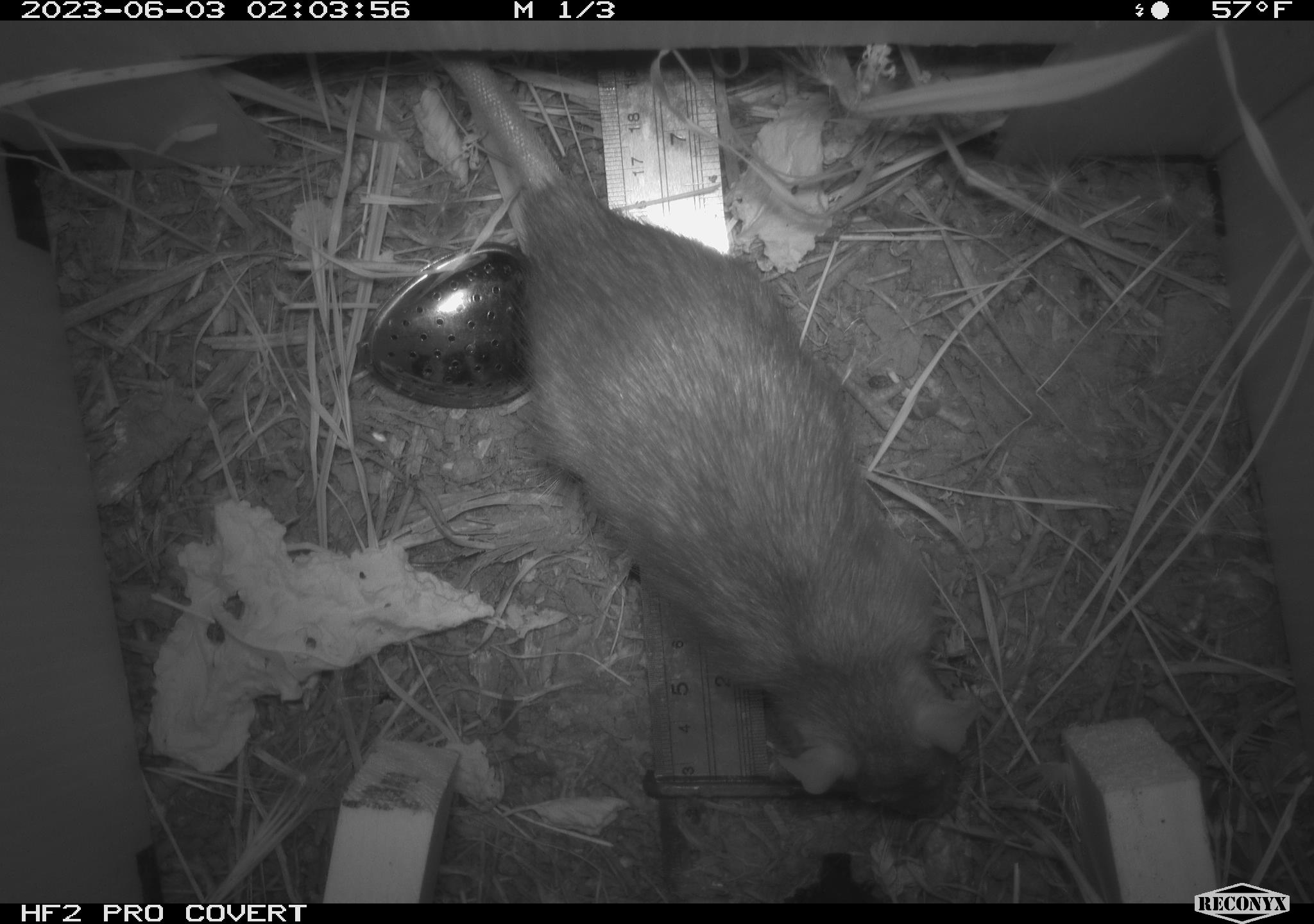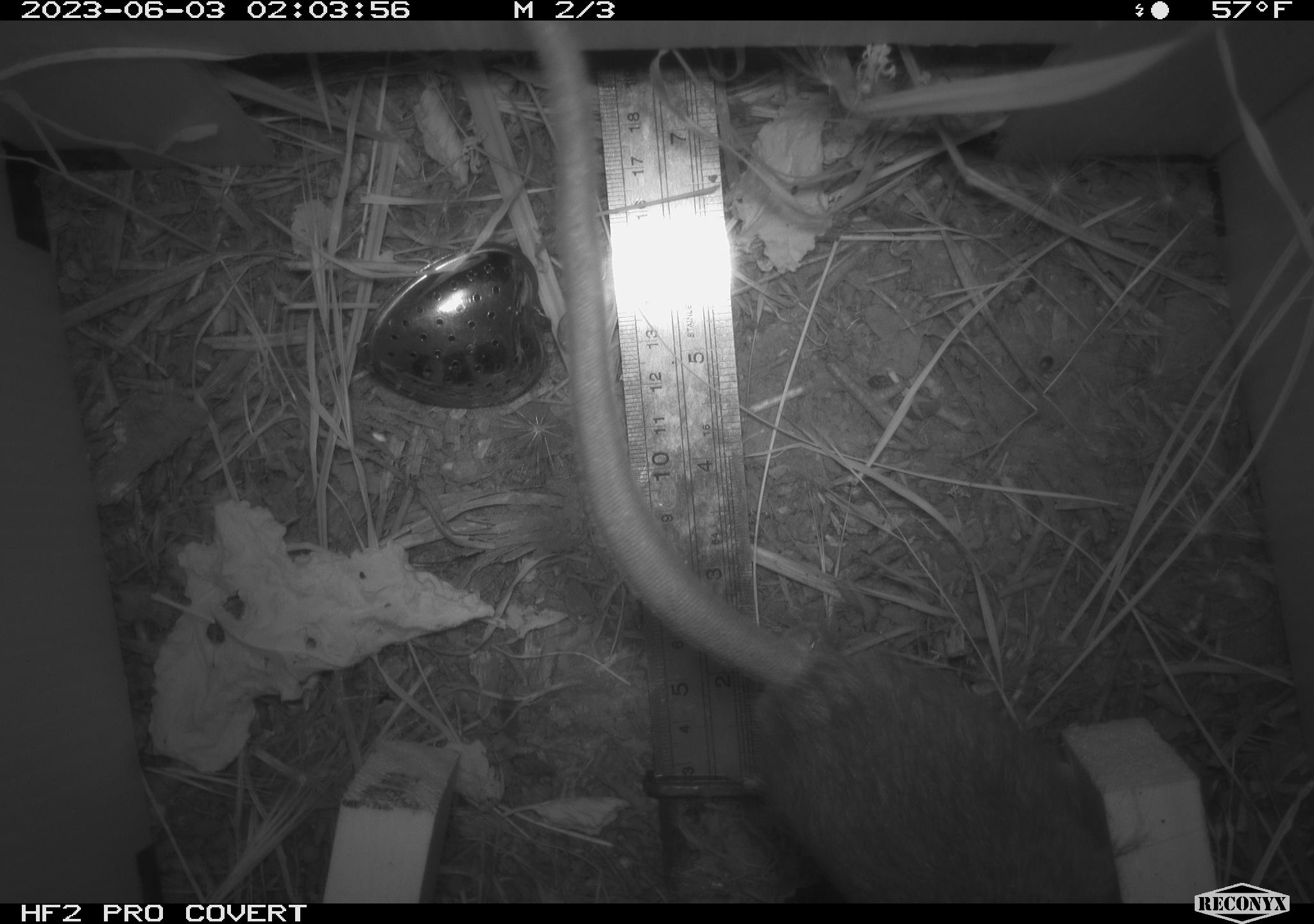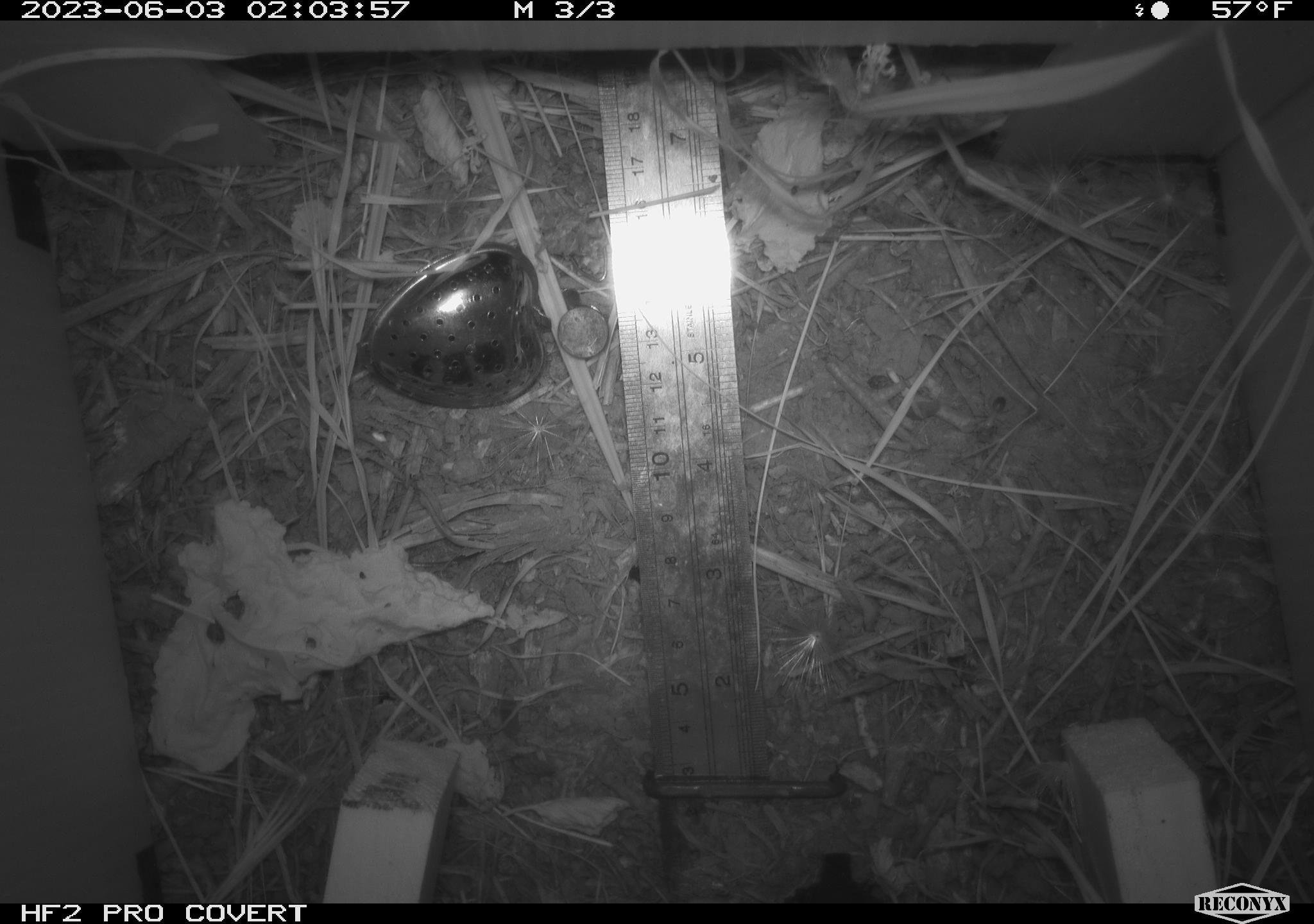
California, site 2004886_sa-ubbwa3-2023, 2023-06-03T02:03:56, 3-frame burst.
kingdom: Animalia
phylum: Chordata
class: Mammalia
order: Rodentia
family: Muridae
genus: Rattus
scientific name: Rattus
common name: rat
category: rattus species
Rattus species (rat) (Rattus).